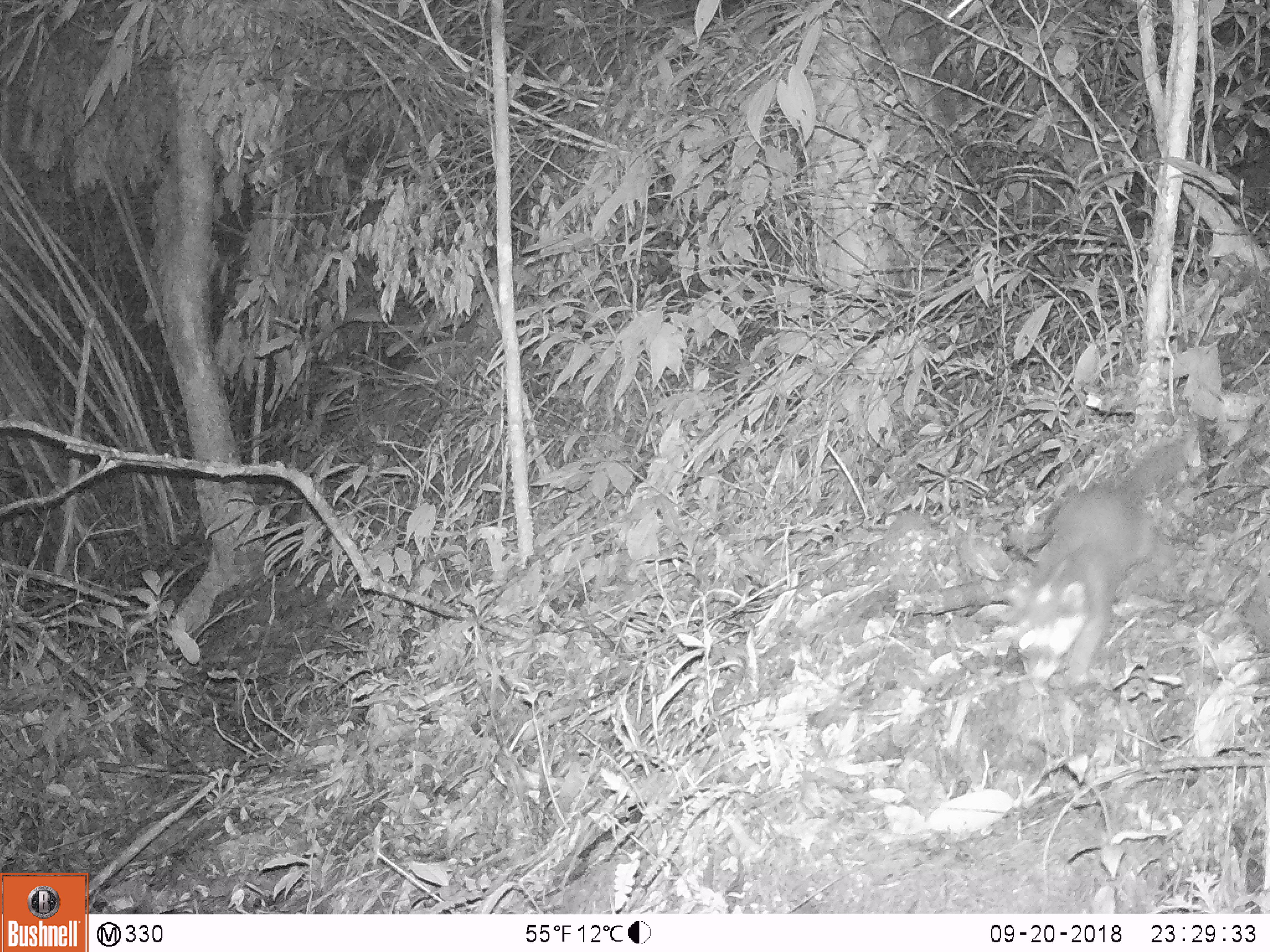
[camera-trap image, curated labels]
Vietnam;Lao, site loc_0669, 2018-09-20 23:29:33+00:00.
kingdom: Animalia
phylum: Chordata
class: Mammalia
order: Carnivora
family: Mustelidae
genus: Melogale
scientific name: Melogale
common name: ferret badger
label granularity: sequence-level